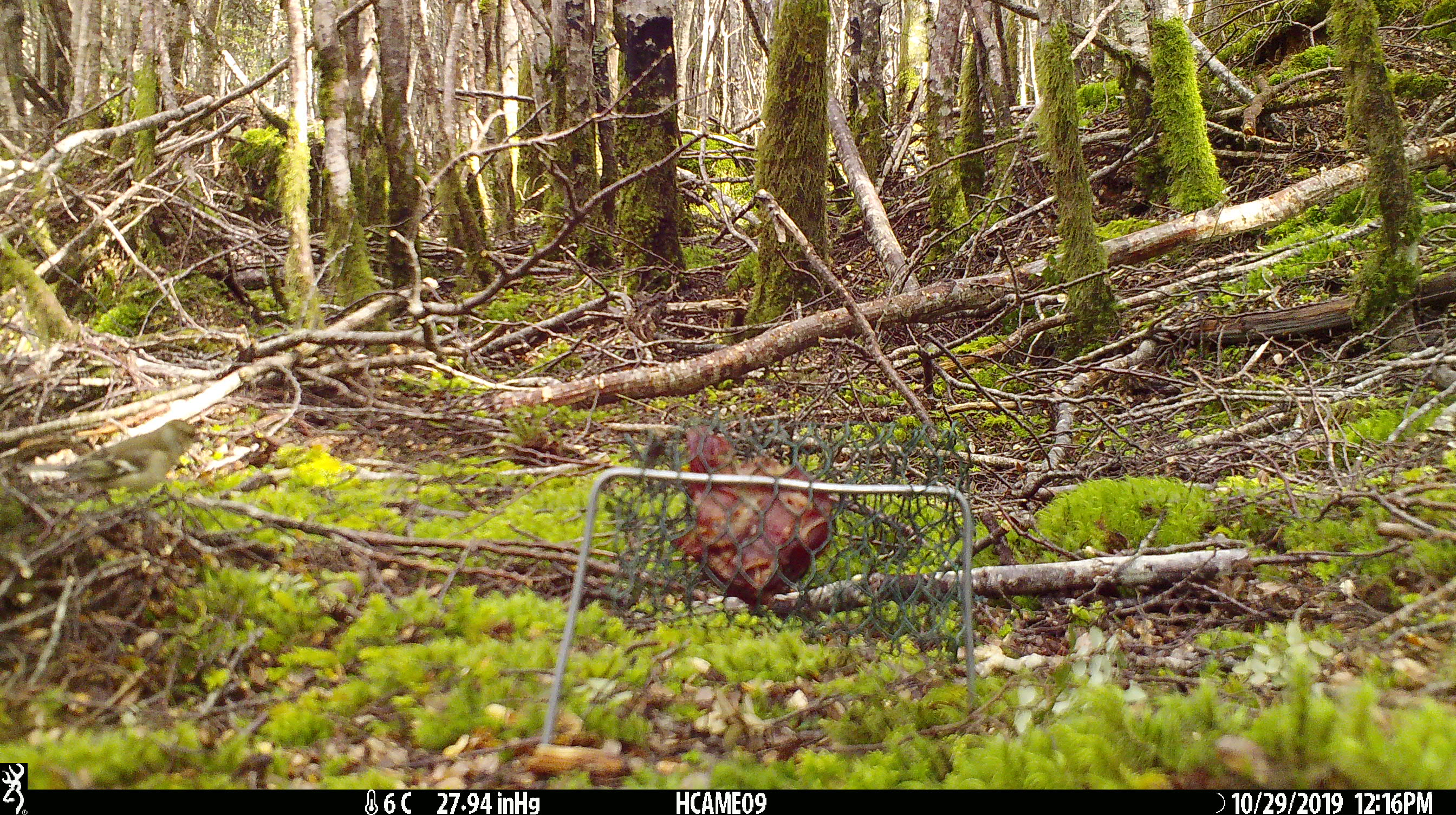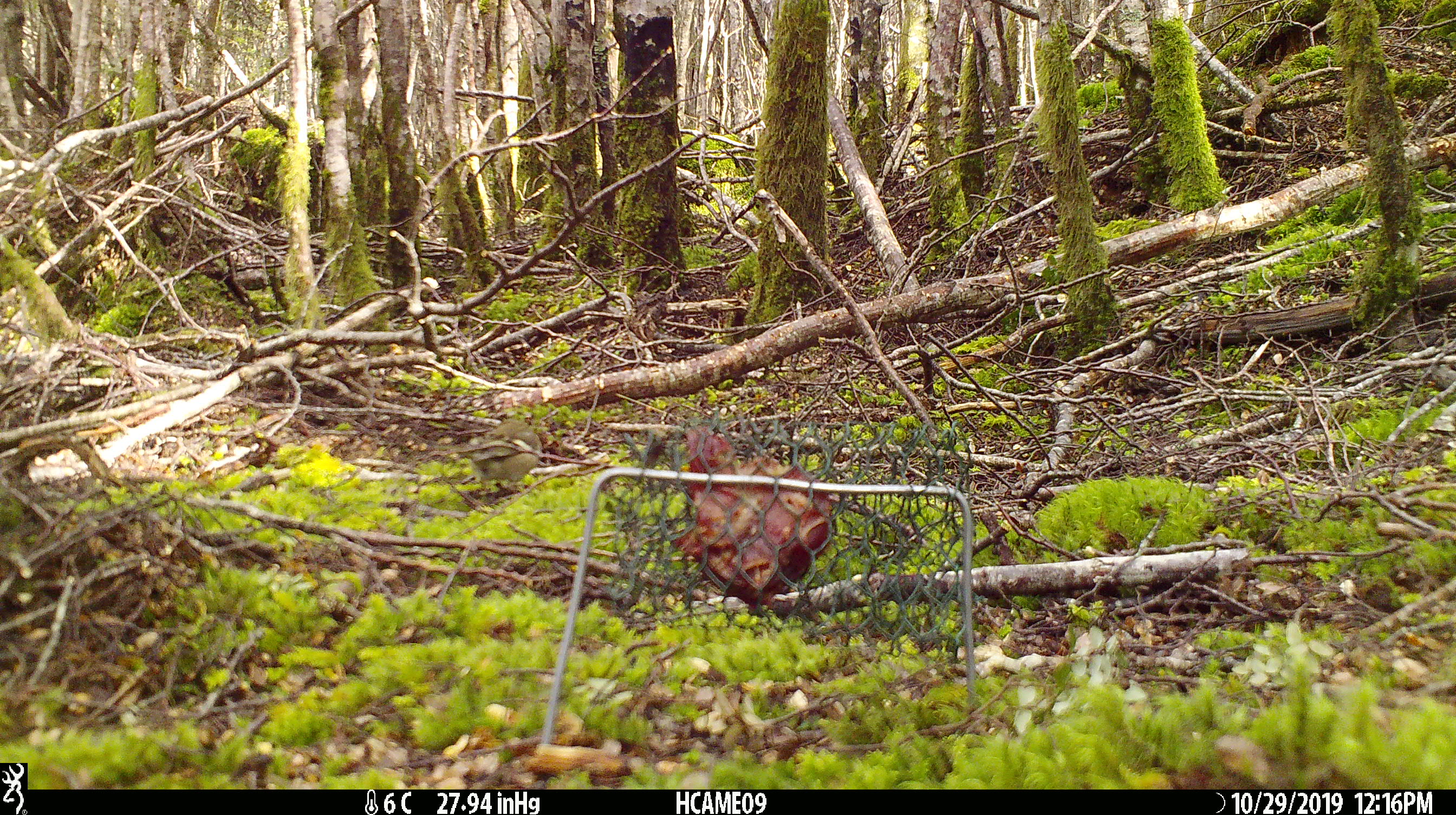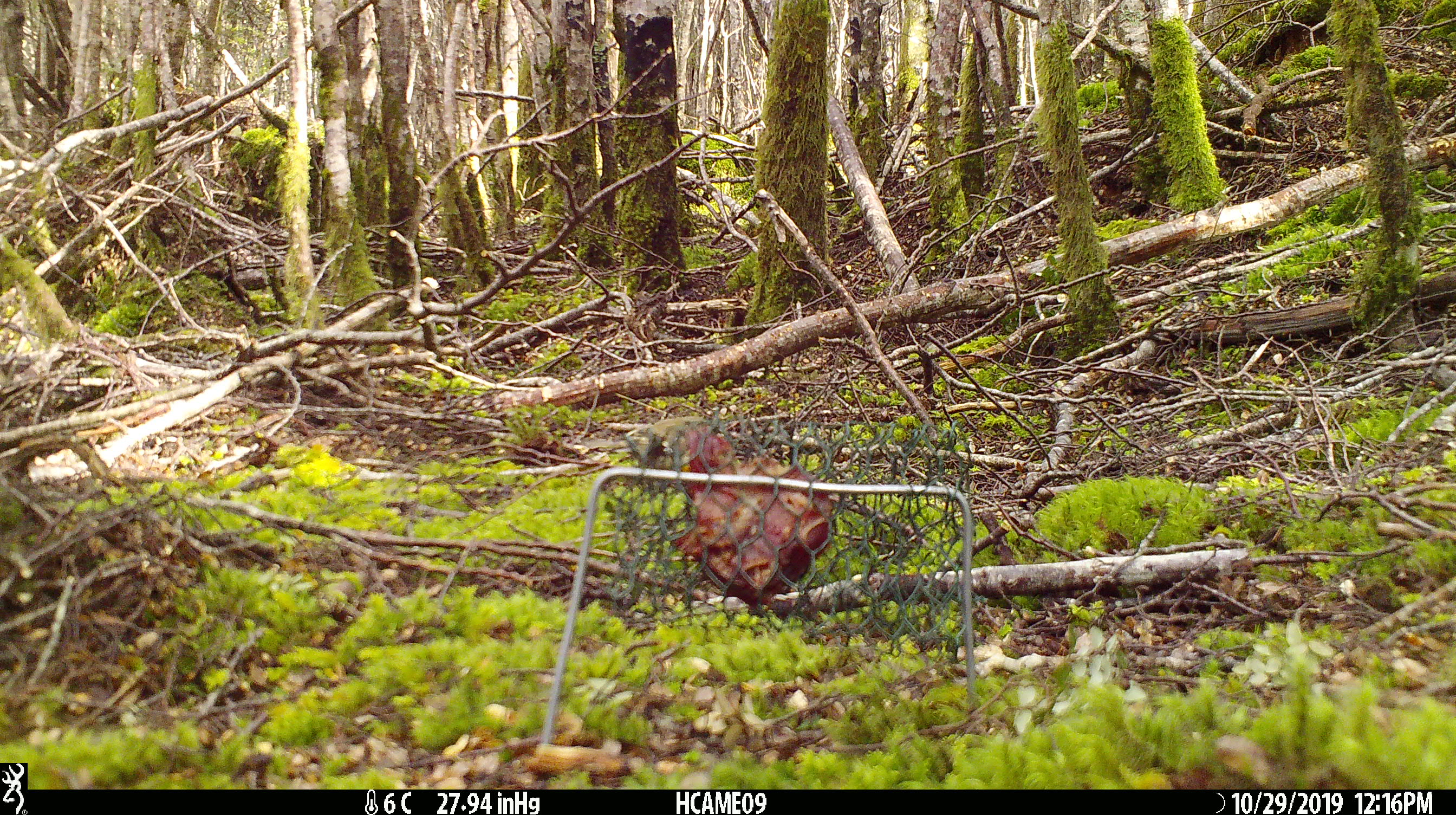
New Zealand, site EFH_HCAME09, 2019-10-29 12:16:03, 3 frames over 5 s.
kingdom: Animalia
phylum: Chordata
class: Mammalia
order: Rodentia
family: Muridae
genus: Mus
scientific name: Mus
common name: mouse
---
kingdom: Animalia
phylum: Chordata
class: Aves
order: Passeriformes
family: Fringillidae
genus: Fringilla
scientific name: Fringilla coelebs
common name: common chaffinch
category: chaffinch